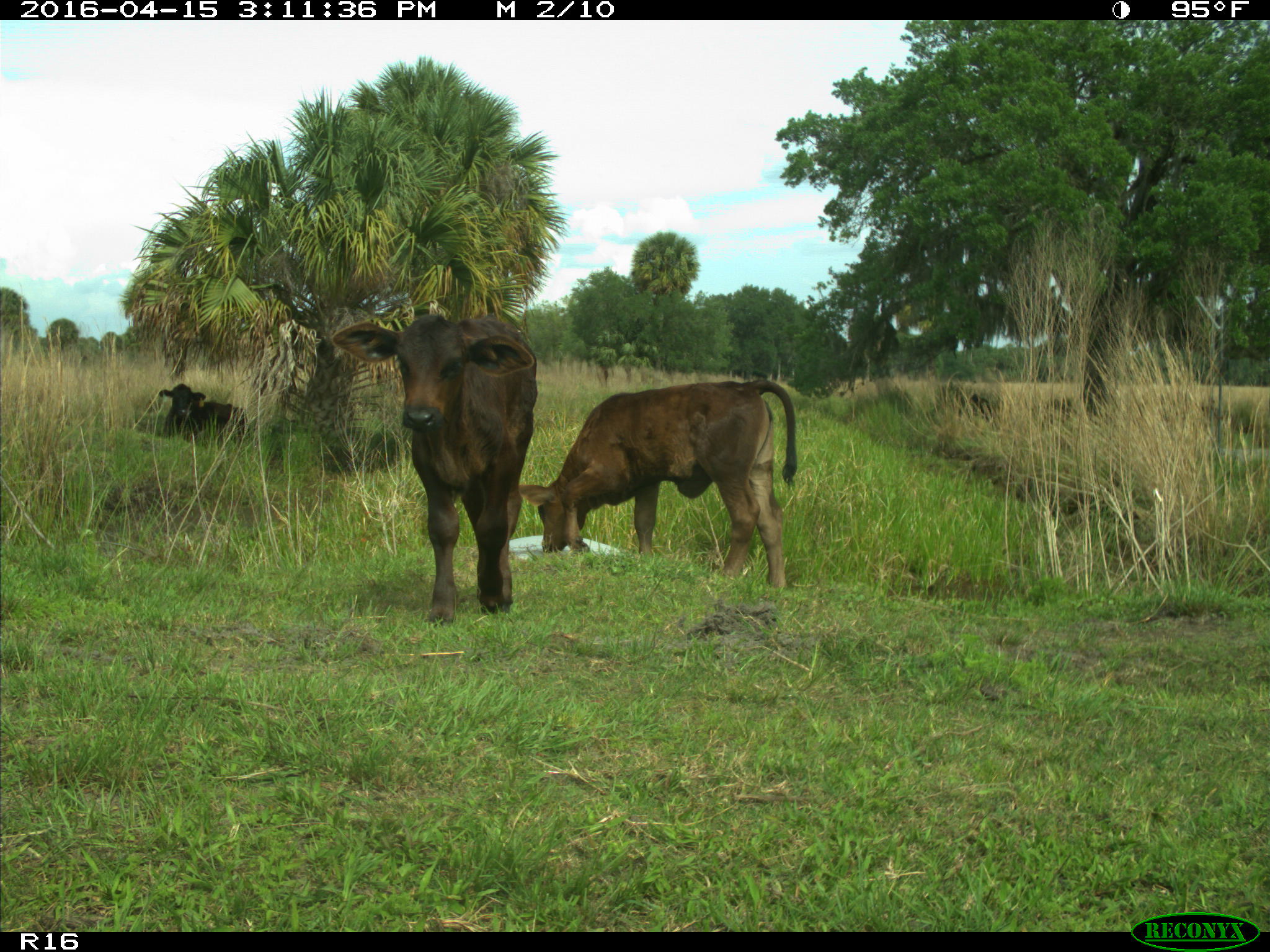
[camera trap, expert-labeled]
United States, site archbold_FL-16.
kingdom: Animalia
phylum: Chordata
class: Mammalia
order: Artiodactyla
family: Bovidae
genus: Bos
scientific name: Bos taurus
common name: domestic cow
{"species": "Bos taurus (domestic cow)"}